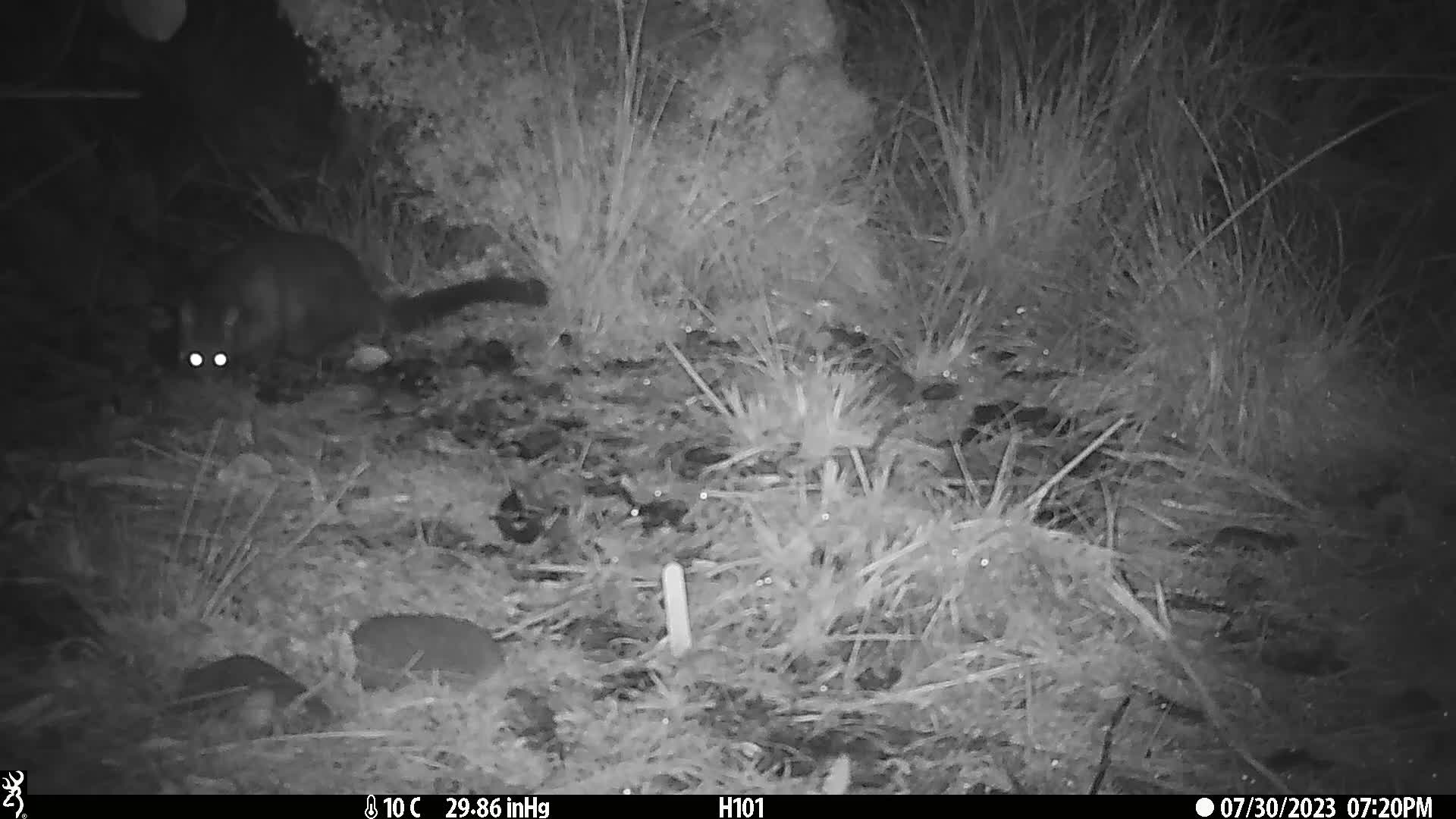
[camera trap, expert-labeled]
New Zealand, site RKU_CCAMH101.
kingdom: Animalia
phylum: Chordata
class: Mammalia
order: Diprotodontia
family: Phalangeridae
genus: Trichosurus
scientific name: Trichosurus vulpecula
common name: common brushtail possum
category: possum